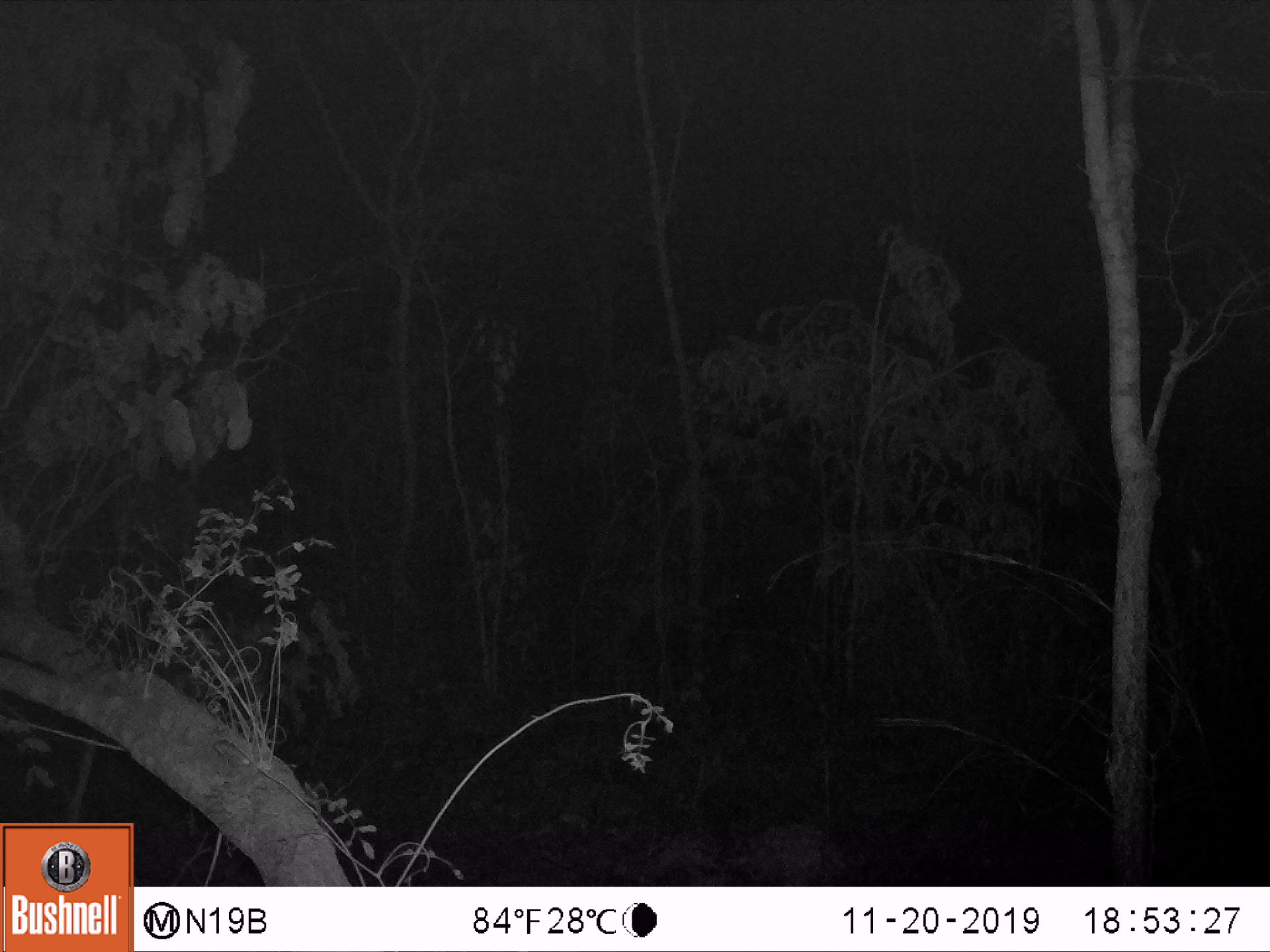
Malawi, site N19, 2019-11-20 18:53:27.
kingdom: Animalia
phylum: Chordata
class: Mammalia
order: Artiodactyla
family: Bovidae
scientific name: Antilopinae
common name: small antelope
Small antelope (Antilopinae), count 1.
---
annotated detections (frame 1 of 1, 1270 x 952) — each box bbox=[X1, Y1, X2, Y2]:
small antelope: bbox=[583, 546, 754, 692]